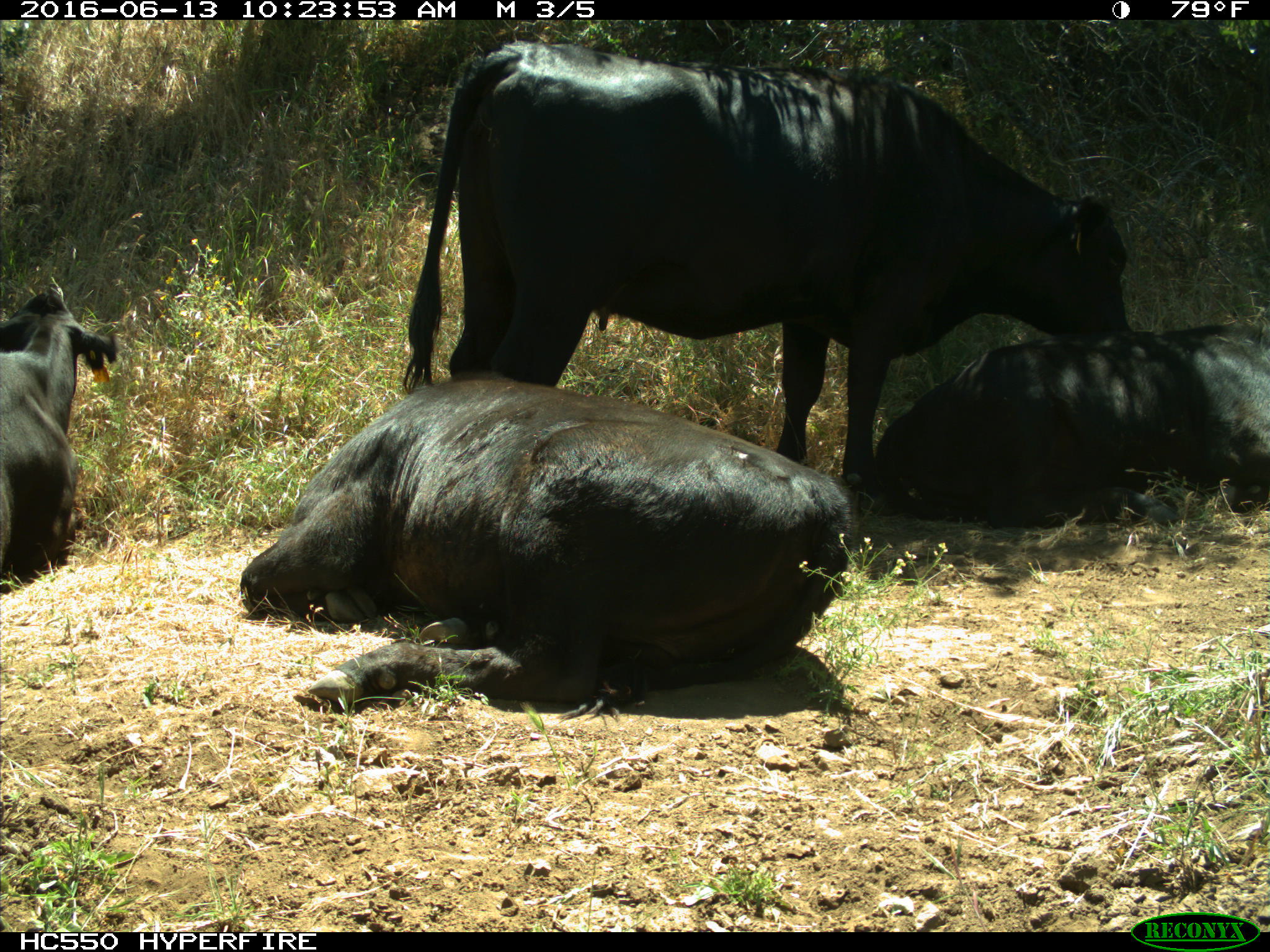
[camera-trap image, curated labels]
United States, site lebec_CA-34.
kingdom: Animalia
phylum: Chordata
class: Mammalia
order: Artiodactyla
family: Bovidae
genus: Bos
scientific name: Bos taurus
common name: domestic cow